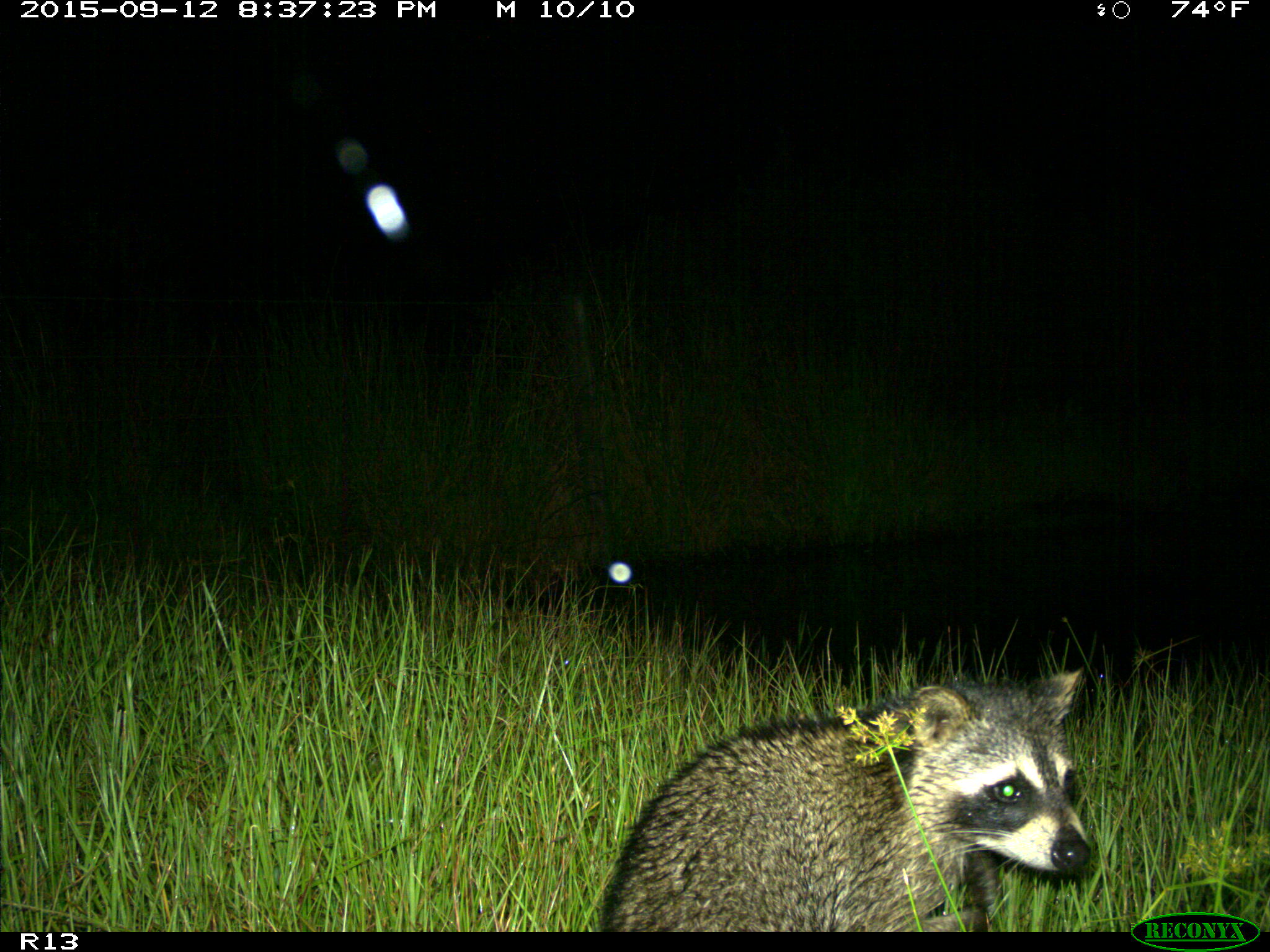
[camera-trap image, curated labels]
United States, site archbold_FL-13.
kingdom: Animalia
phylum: Chordata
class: Mammalia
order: Carnivora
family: Procyonidae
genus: Procyon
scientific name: Procyon lotor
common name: common raccoon